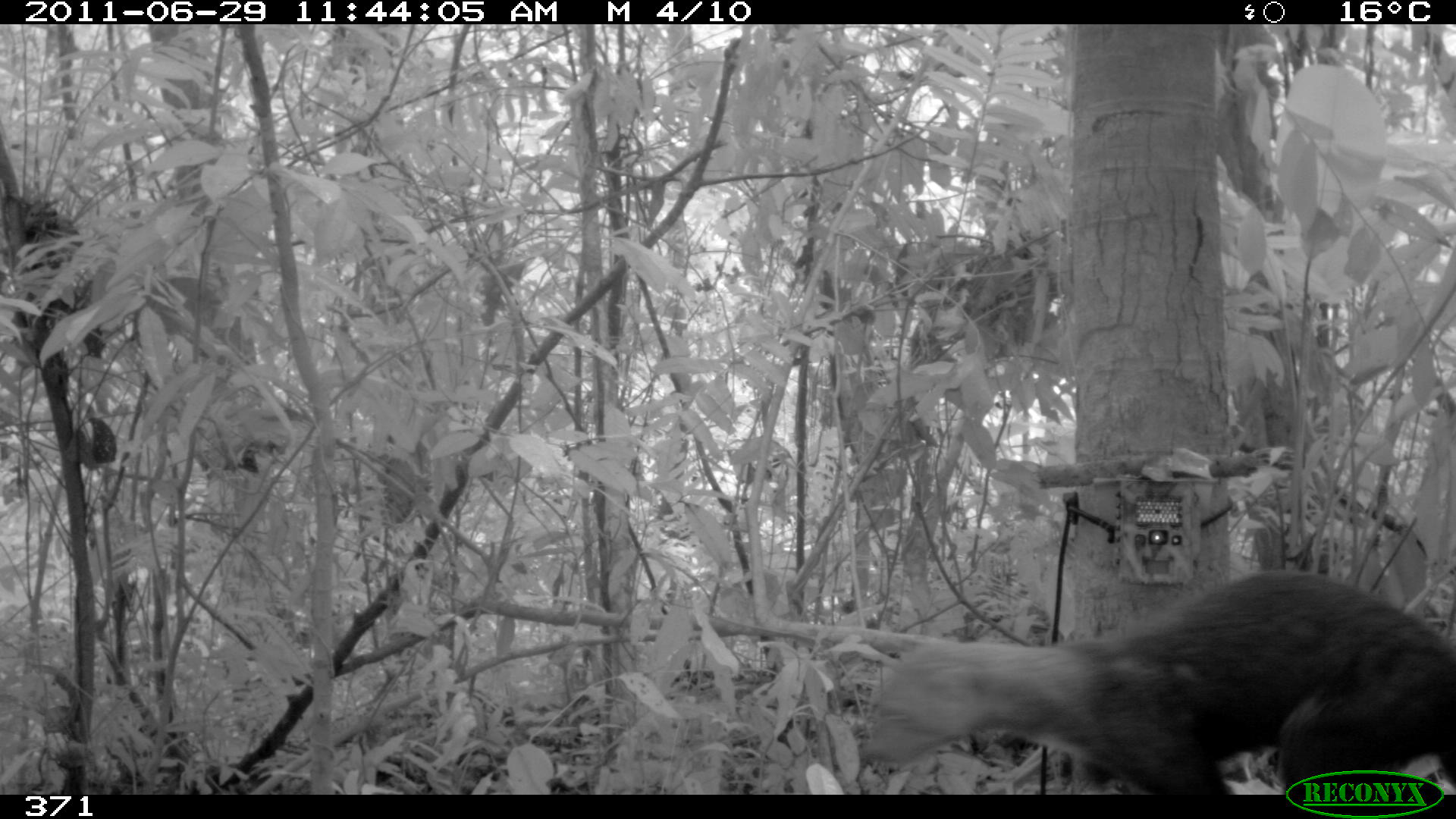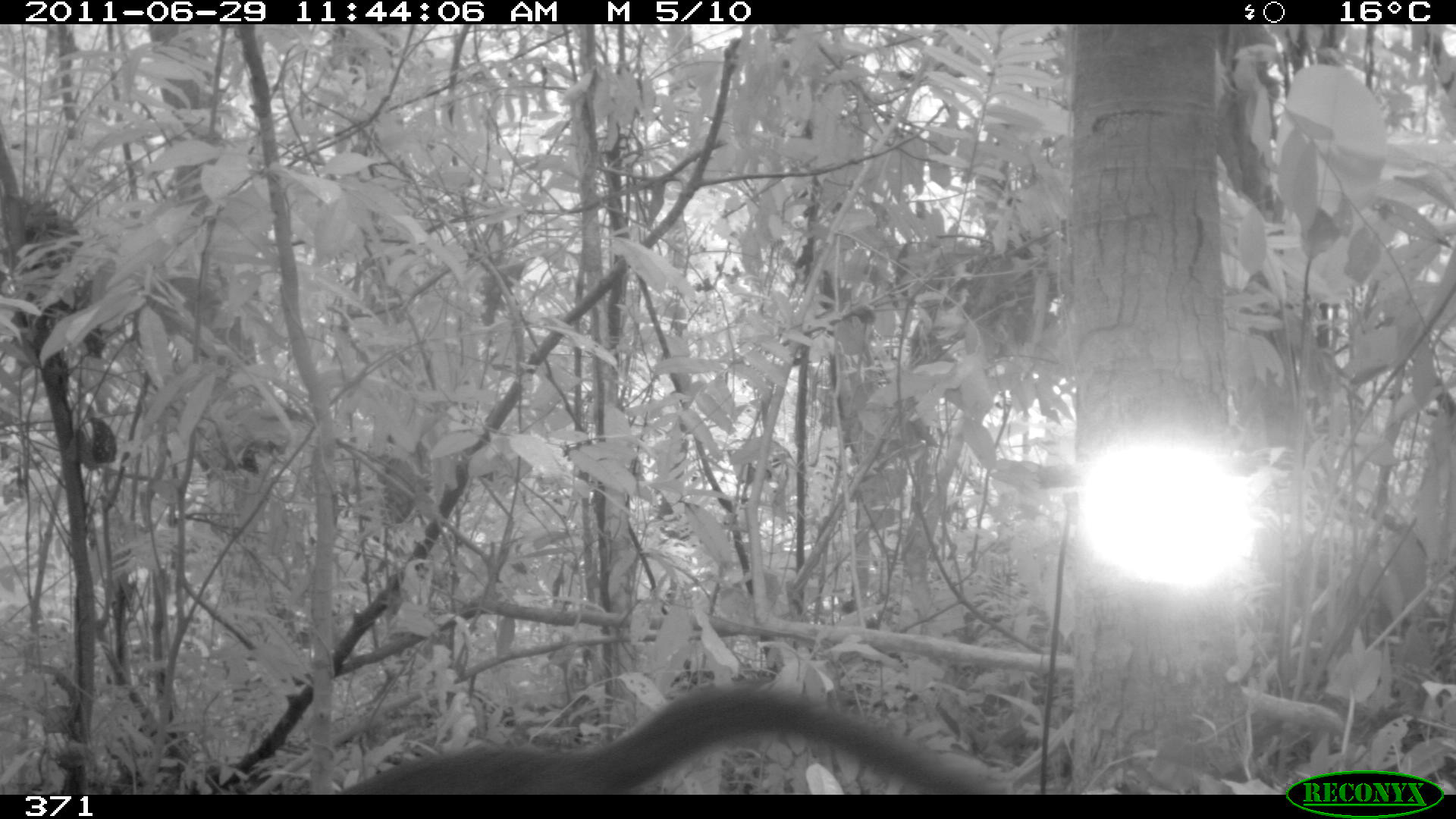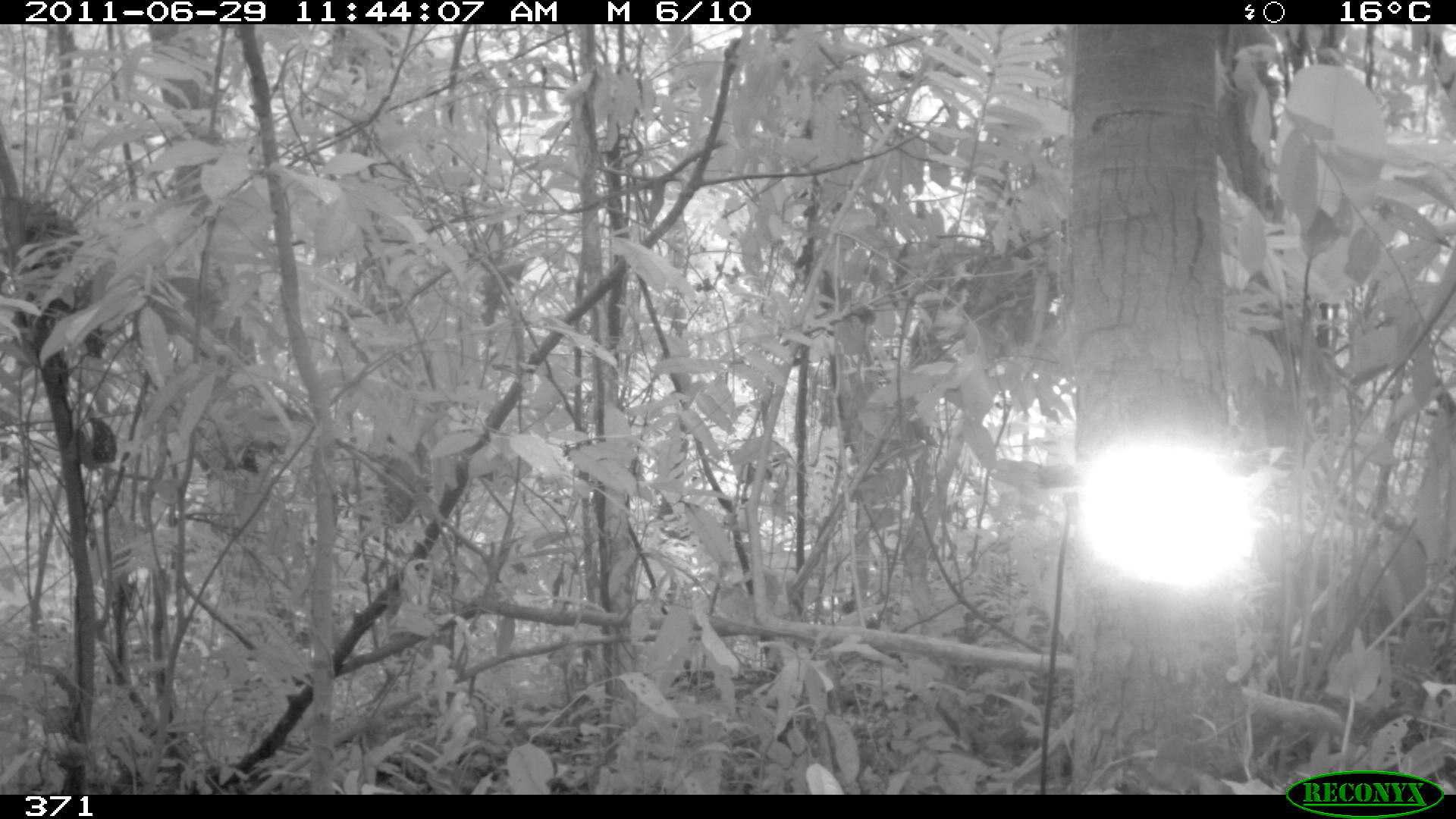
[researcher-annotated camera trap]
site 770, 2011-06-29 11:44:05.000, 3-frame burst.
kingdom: Animalia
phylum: Chordata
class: Mammalia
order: Carnivora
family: Mustelidae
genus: Eira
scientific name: Eira barbara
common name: tayra